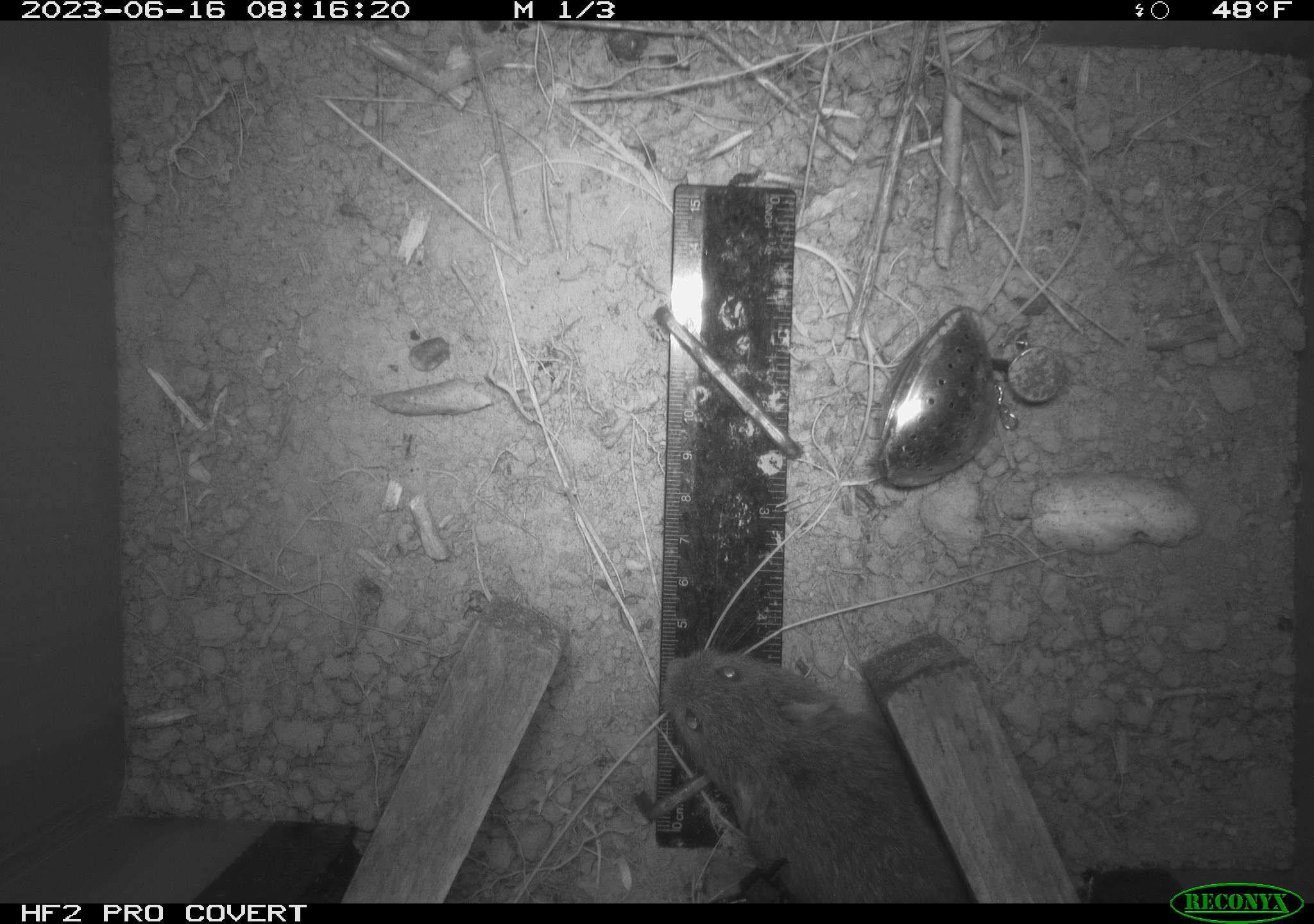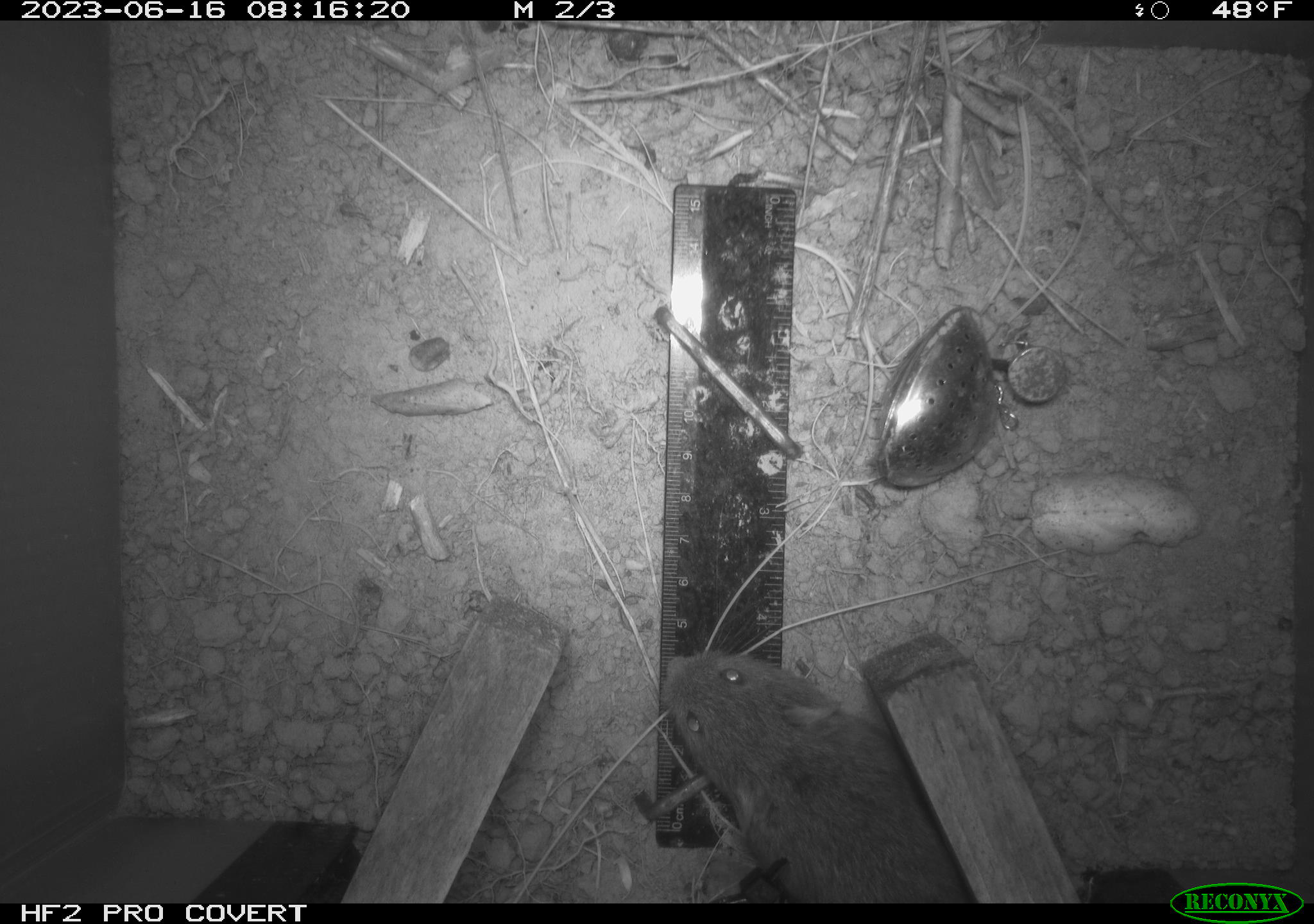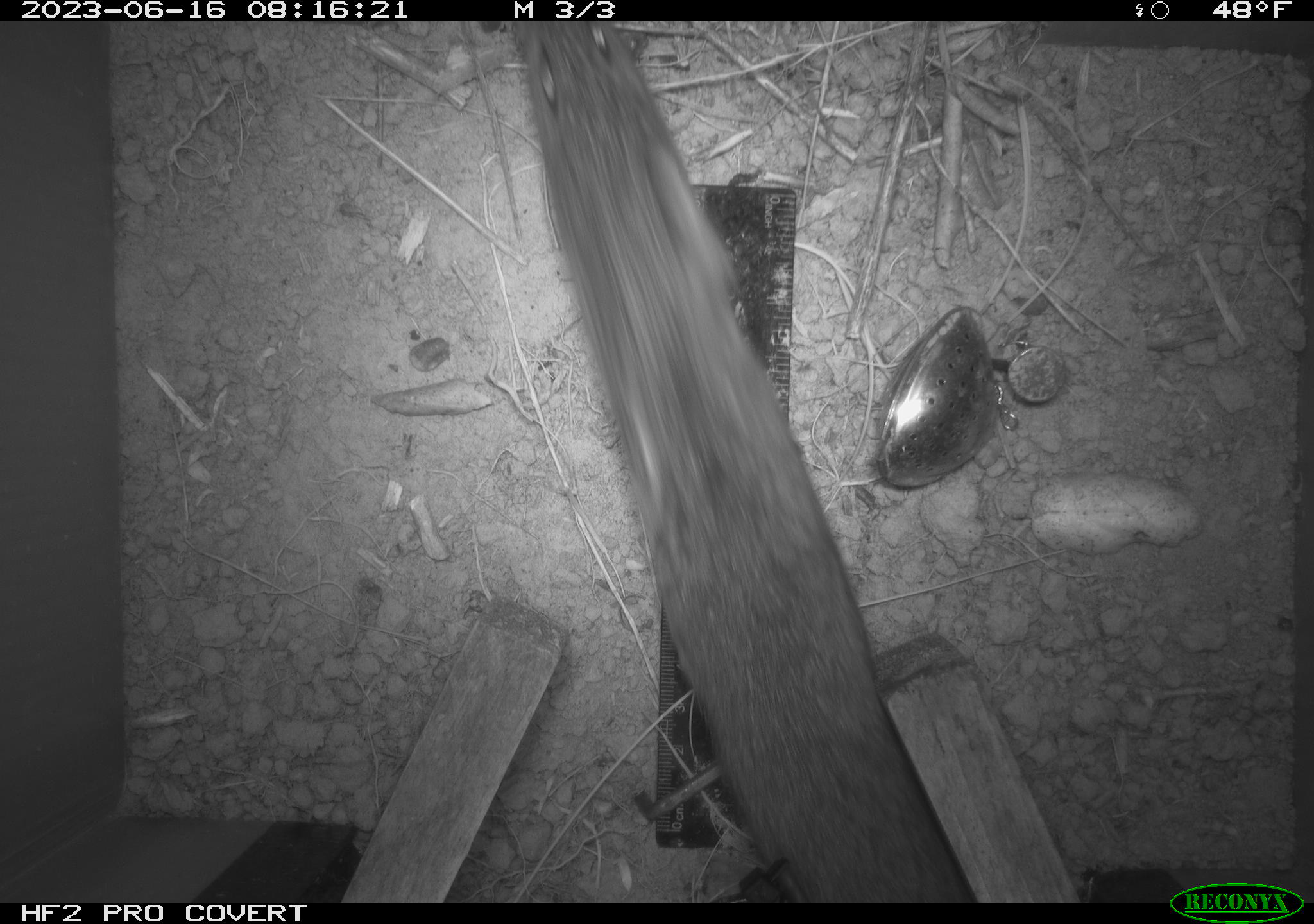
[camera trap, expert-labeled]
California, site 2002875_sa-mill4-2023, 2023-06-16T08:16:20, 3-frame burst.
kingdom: Animalia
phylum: Chordata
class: Mammalia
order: Rodentia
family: Cricetidae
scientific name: Arvicolinae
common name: voles, lemmings, and muskrats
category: arvicolinae subfamily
Arvicolinae subfamily (voles, lemmings, and muskrats) (Arvicolinae).